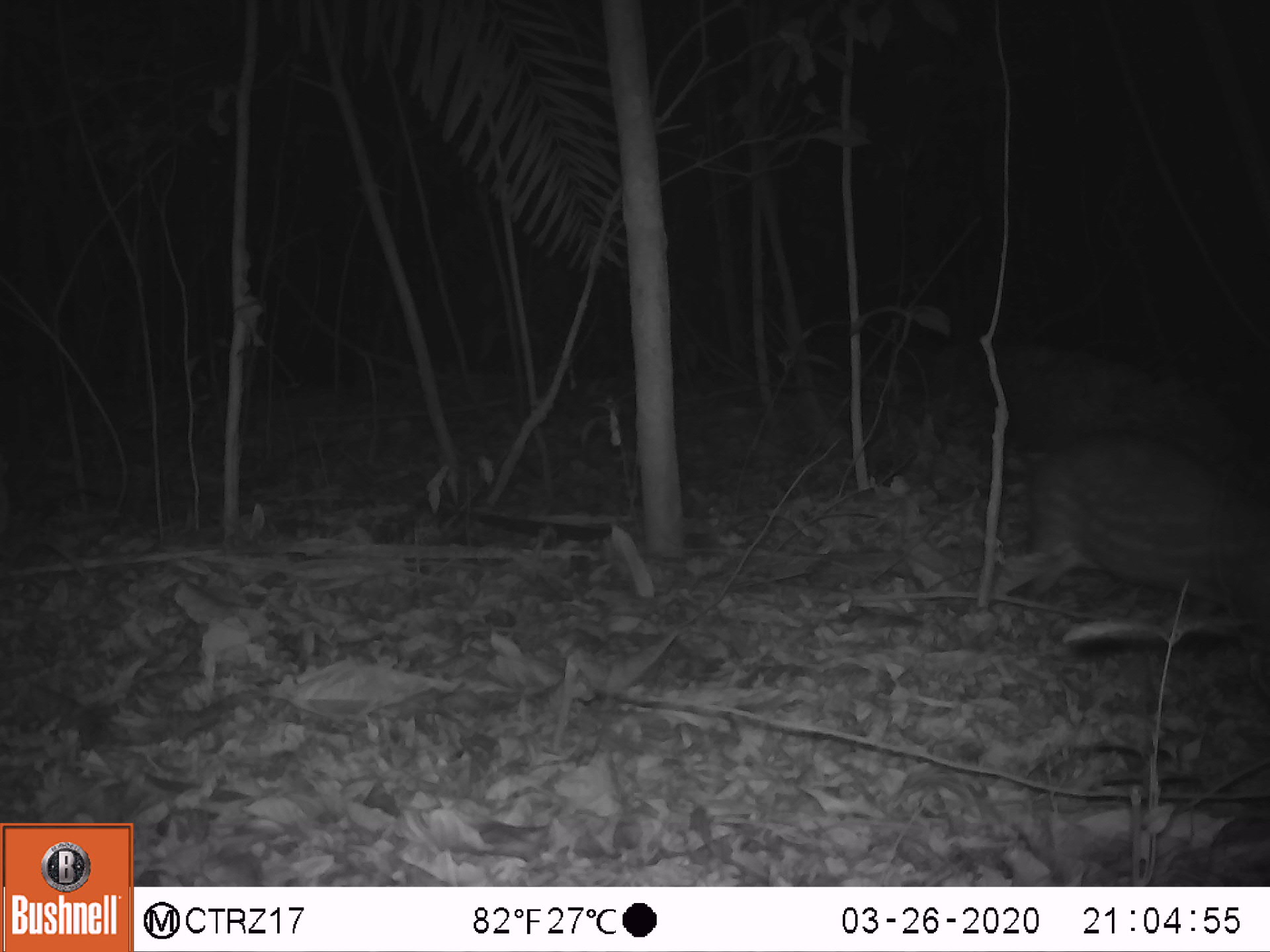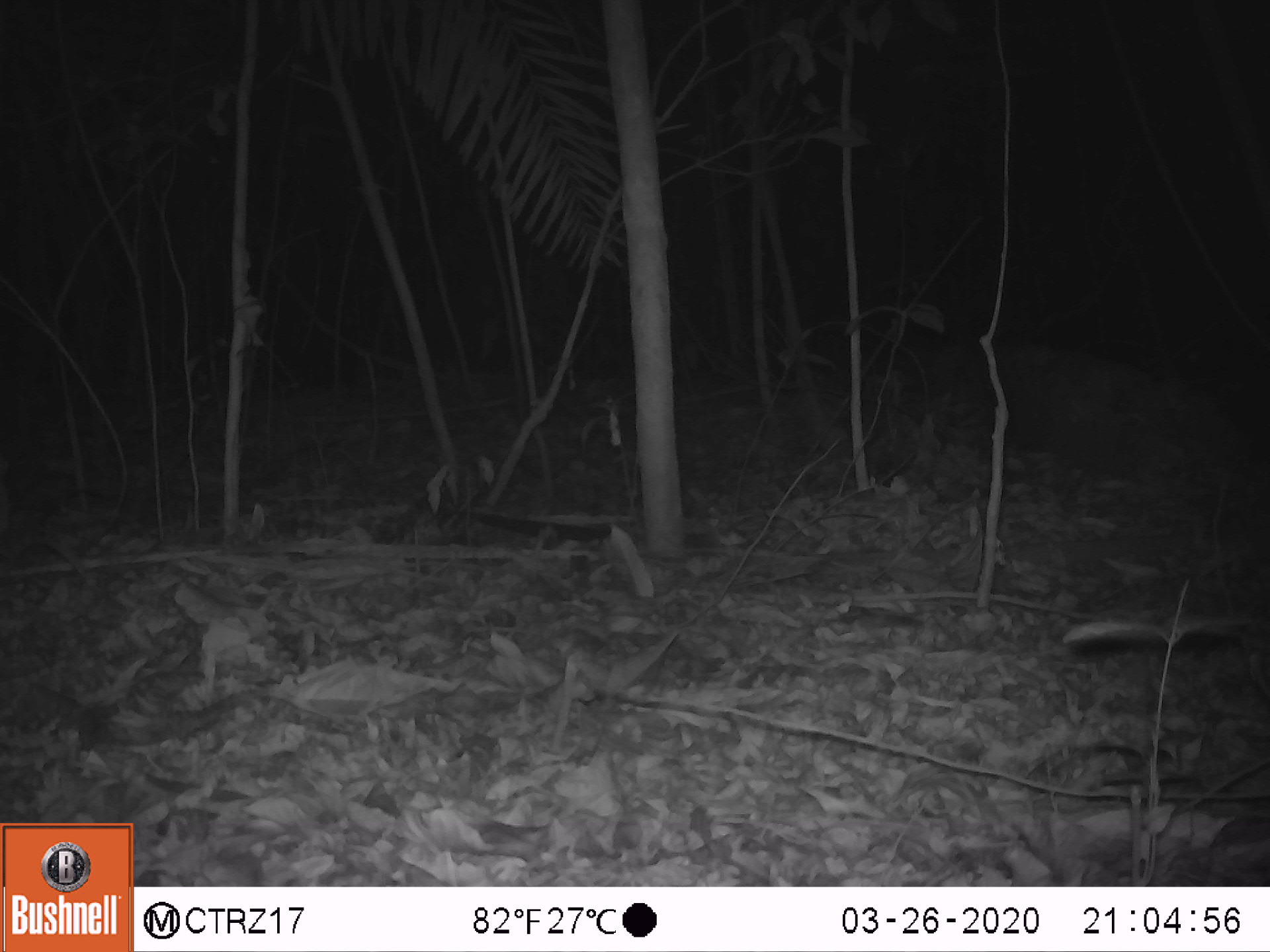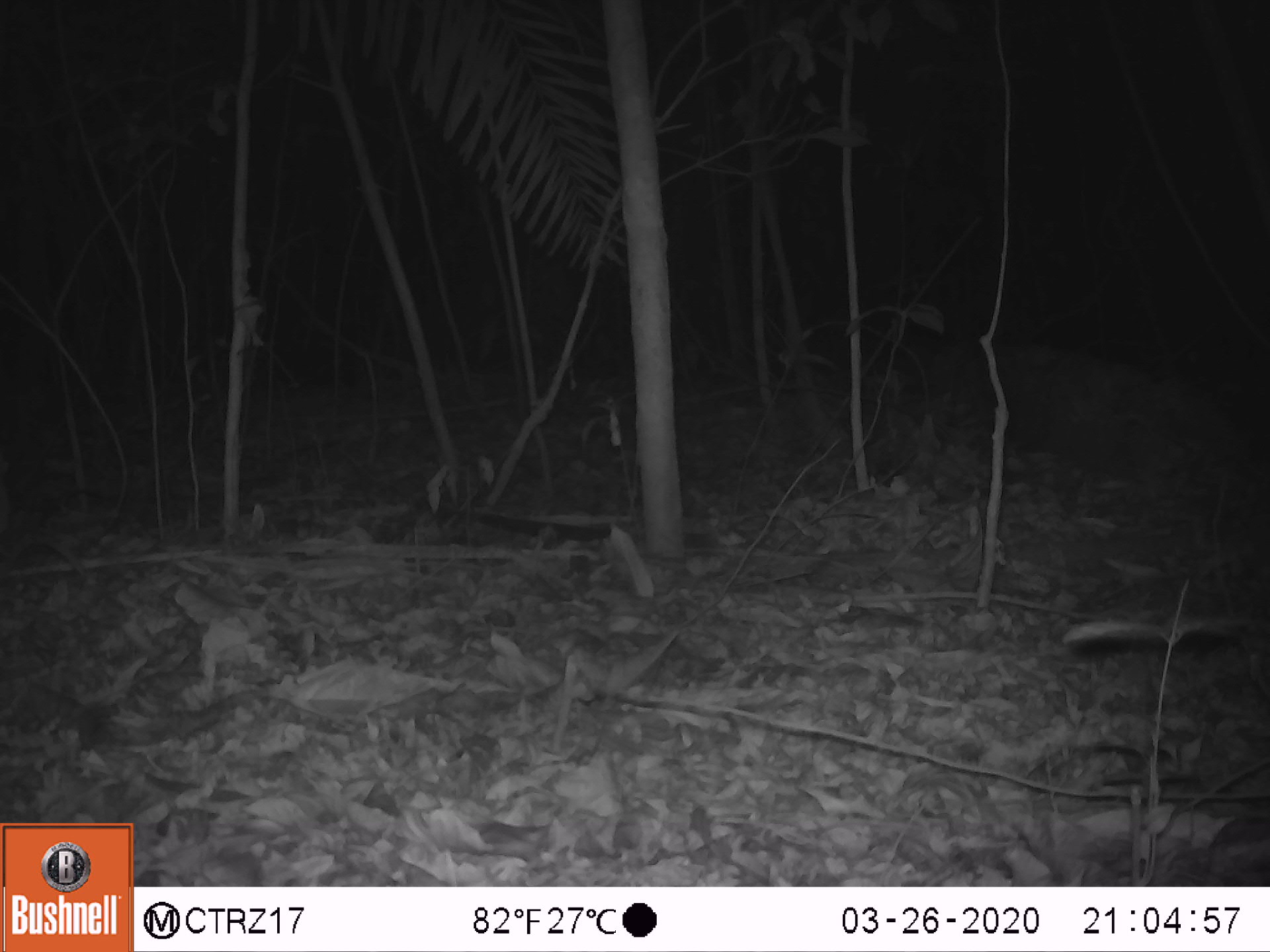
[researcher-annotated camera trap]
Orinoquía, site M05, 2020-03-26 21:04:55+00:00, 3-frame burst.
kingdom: Animalia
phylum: Chordata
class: Mammalia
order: Rodentia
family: Cuniculidae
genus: Cuniculus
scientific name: Cuniculus paca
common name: spotted paca